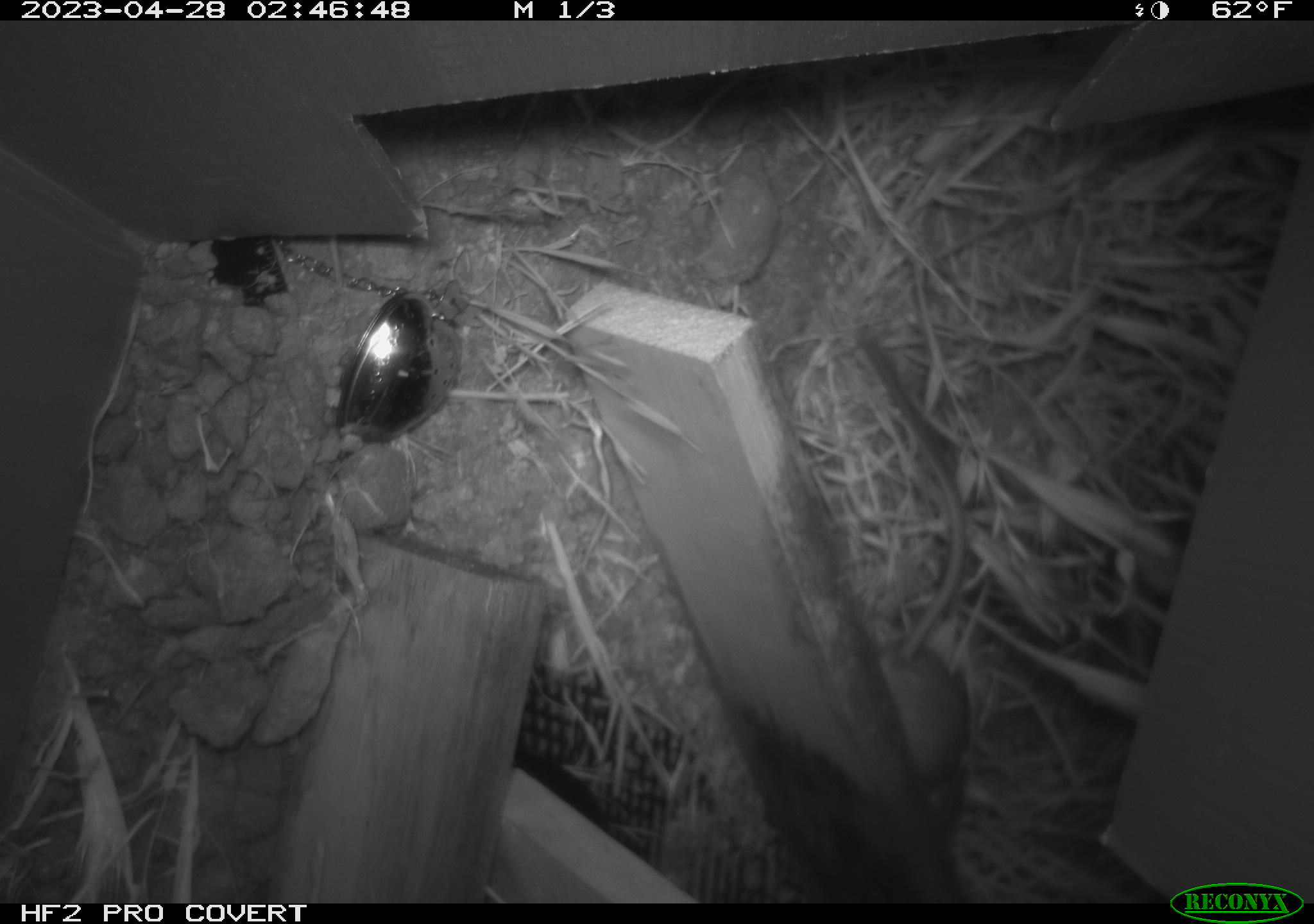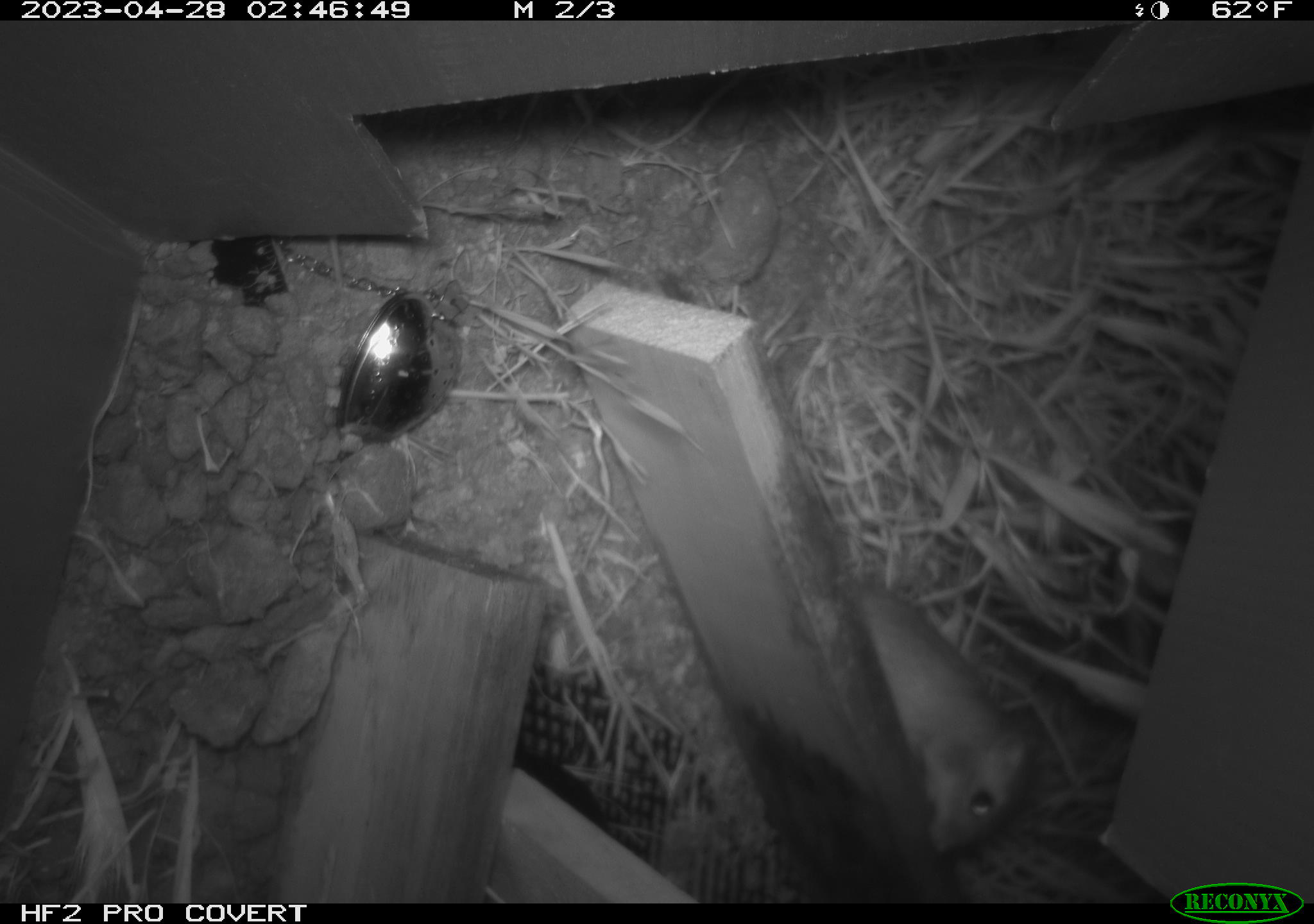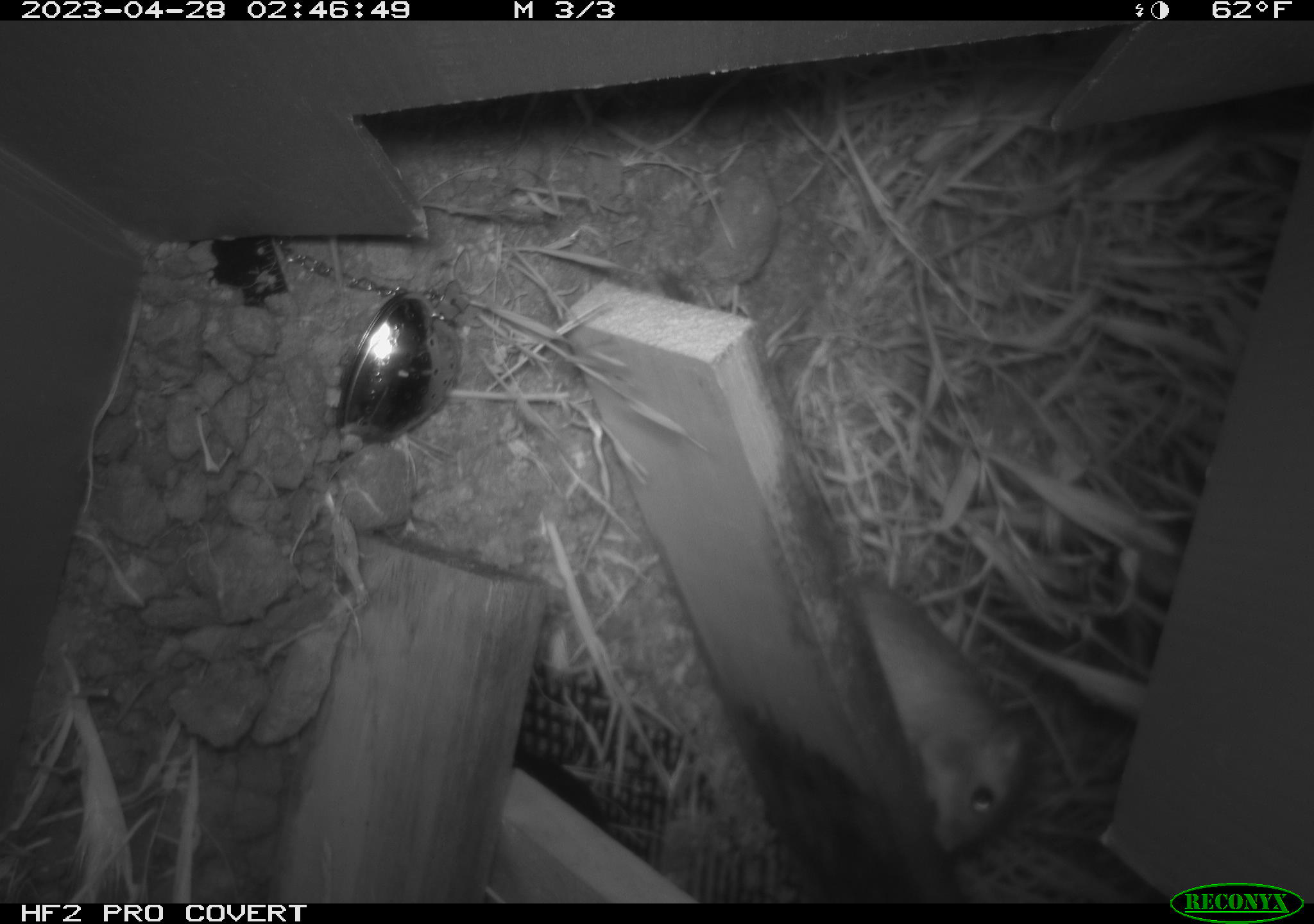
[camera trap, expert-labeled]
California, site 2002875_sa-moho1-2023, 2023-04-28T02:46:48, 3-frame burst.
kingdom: Animalia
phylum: Chordata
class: Mammalia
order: Rodentia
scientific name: Rodentia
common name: mouse species